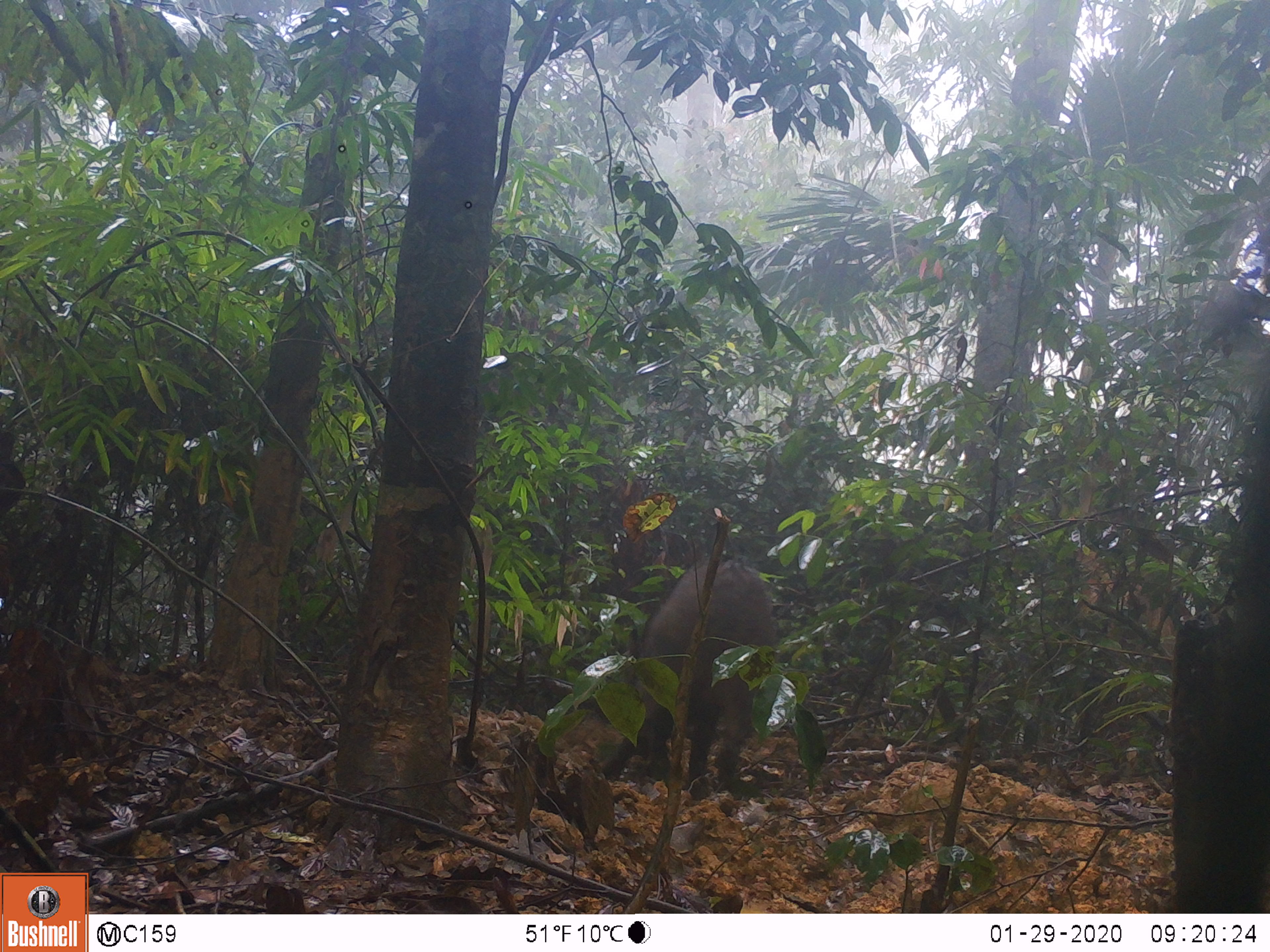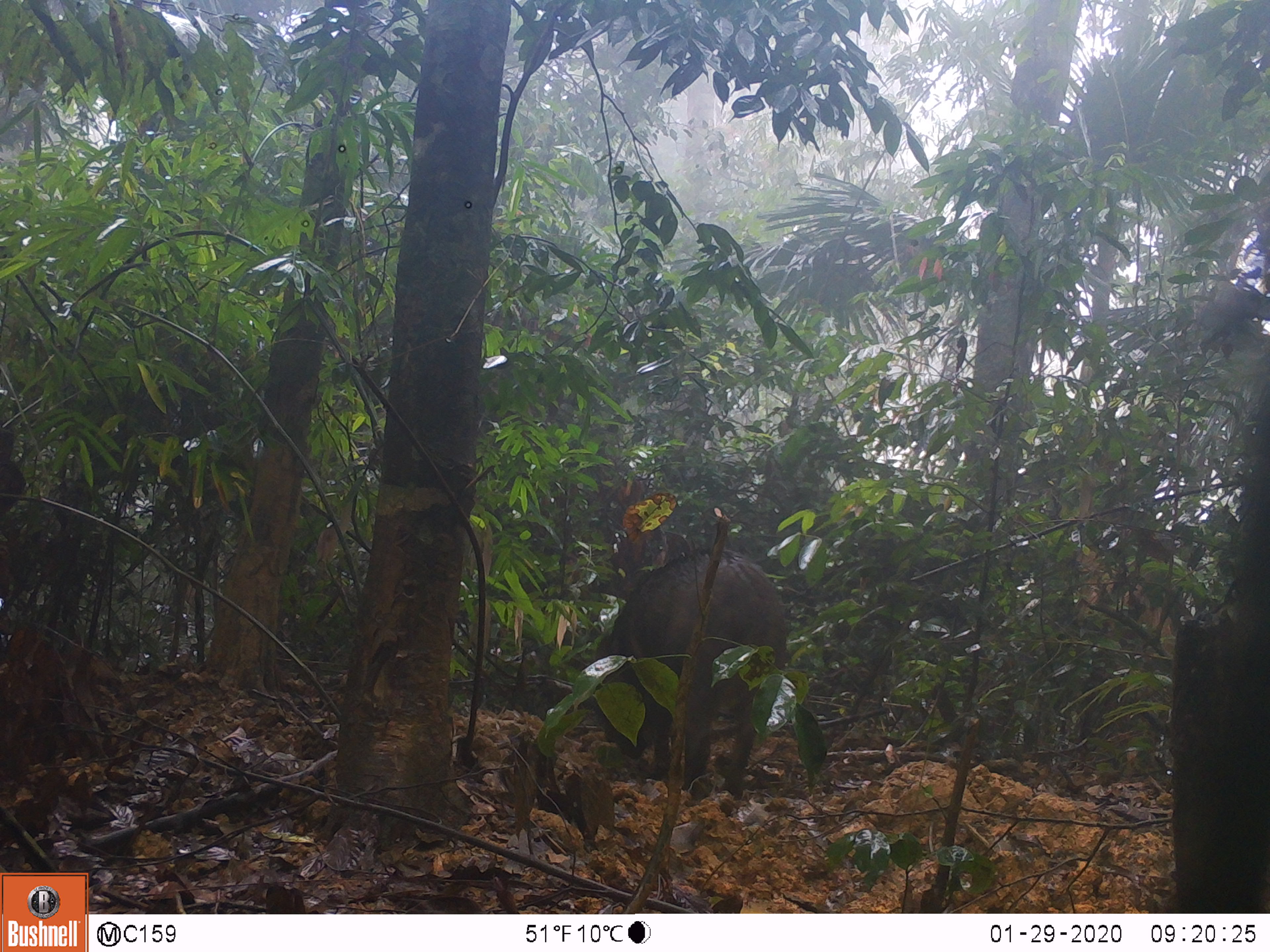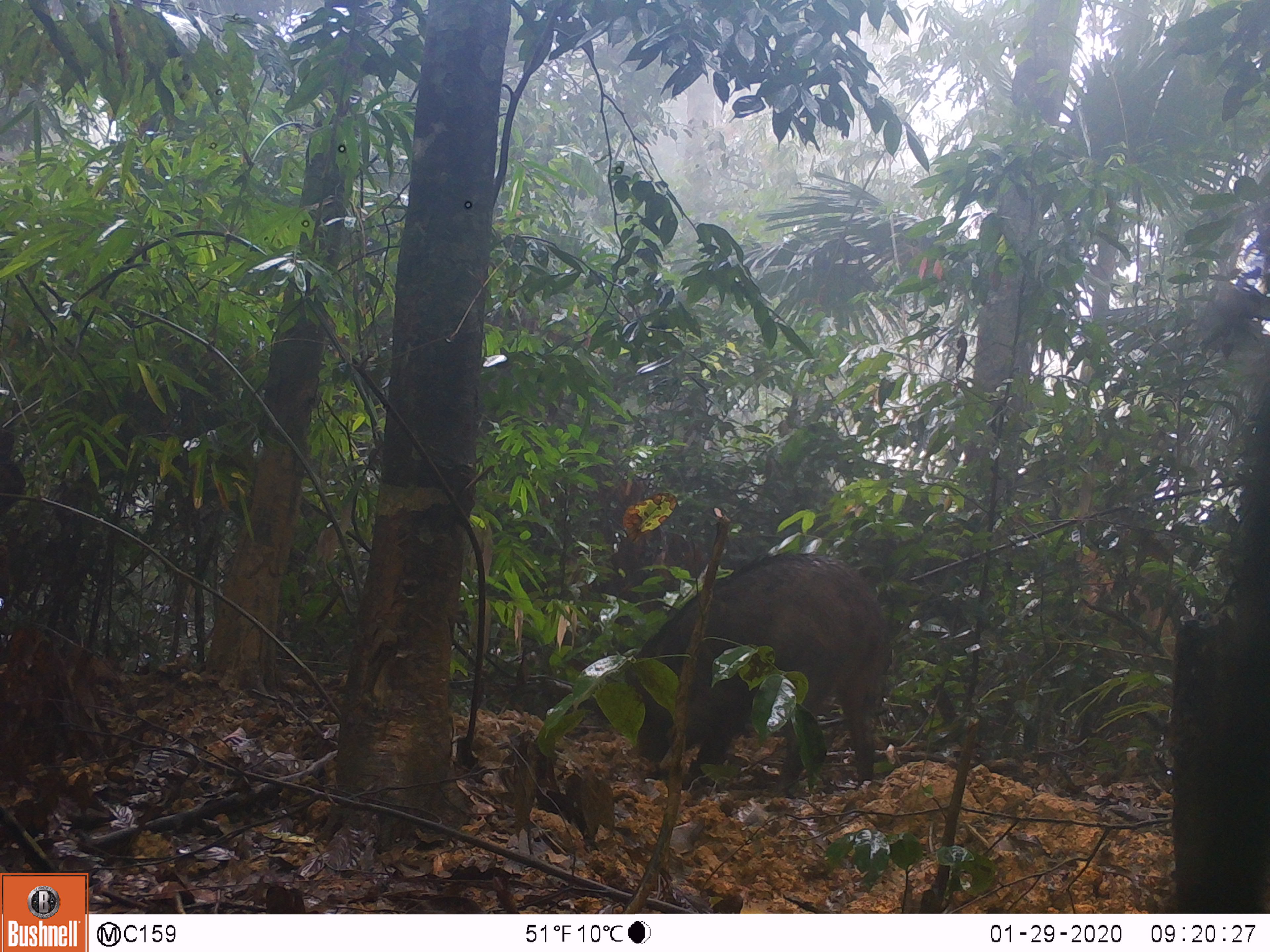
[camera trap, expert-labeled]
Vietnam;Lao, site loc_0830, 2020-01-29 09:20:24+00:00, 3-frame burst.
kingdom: Animalia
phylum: Chordata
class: Mammalia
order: Artiodactyla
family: Suidae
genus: Sus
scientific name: Sus scrofa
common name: eurasian wild pig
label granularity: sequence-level